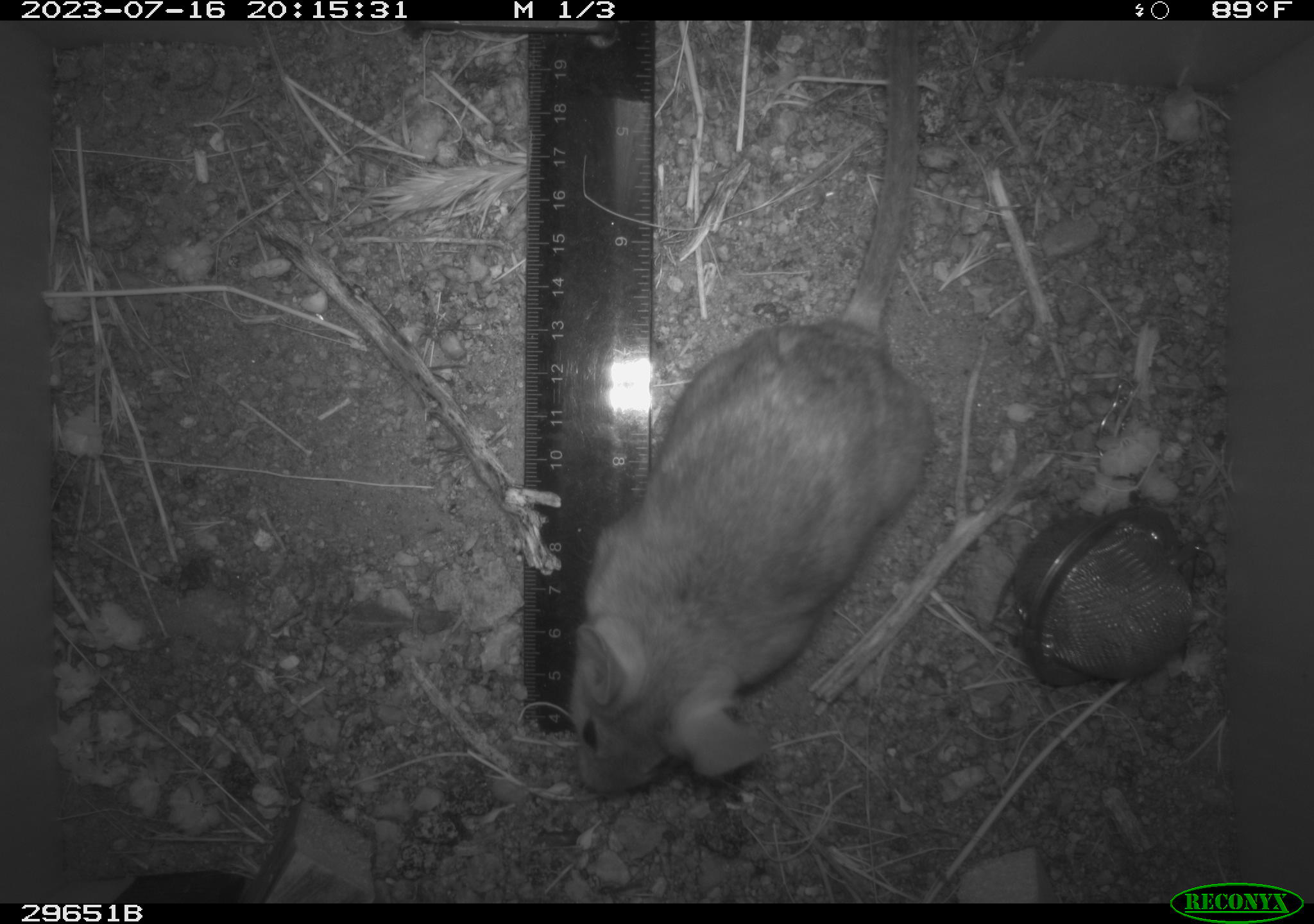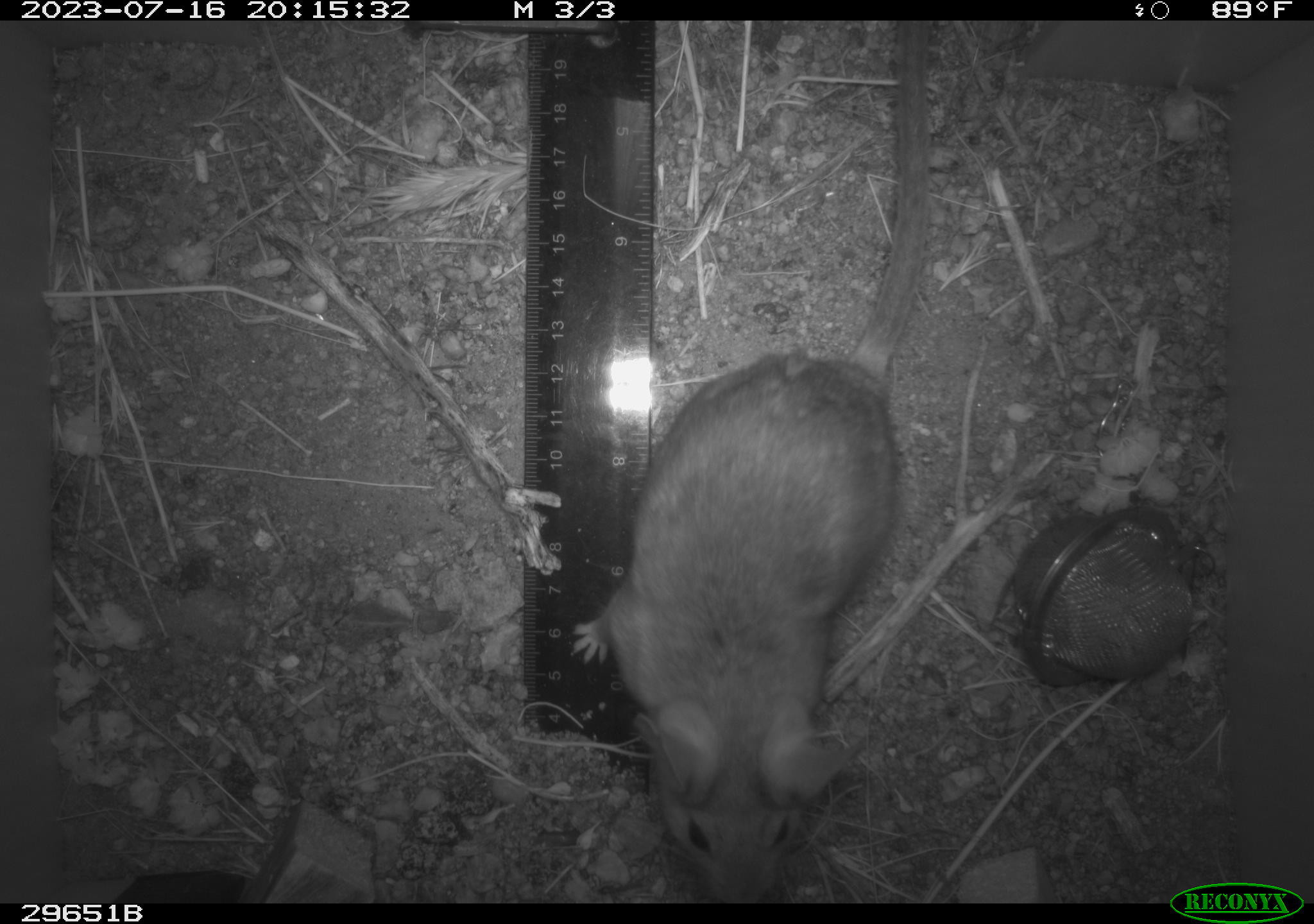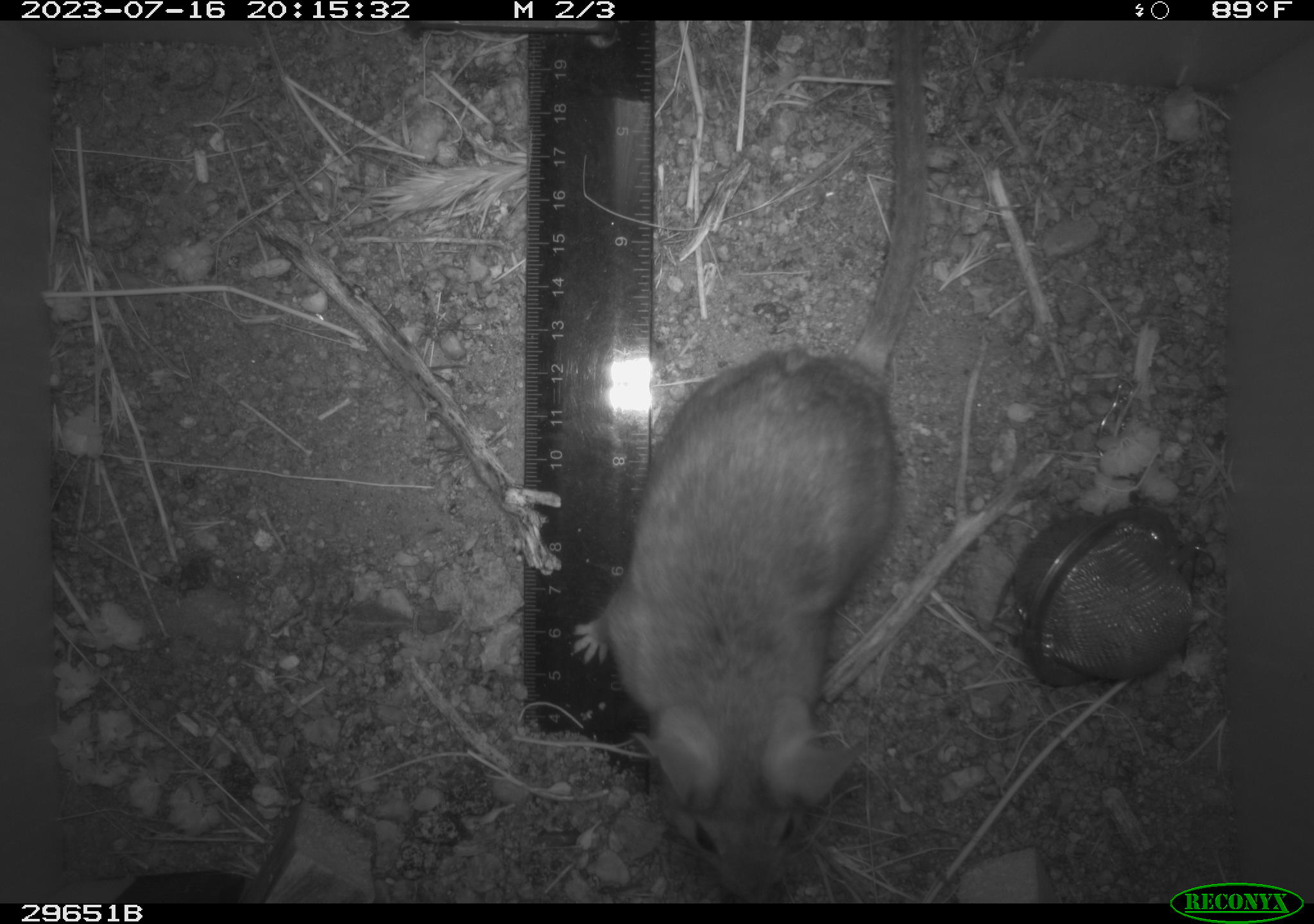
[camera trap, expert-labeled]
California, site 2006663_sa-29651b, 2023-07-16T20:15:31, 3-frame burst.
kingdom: Animalia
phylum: Chordata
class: Mammalia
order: Rodentia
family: Cricetidae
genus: Neotoma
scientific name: Neotoma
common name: pack rat or woodrat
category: neotoma species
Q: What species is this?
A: Neotoma species (pack rat or woodrat) (Neotoma).